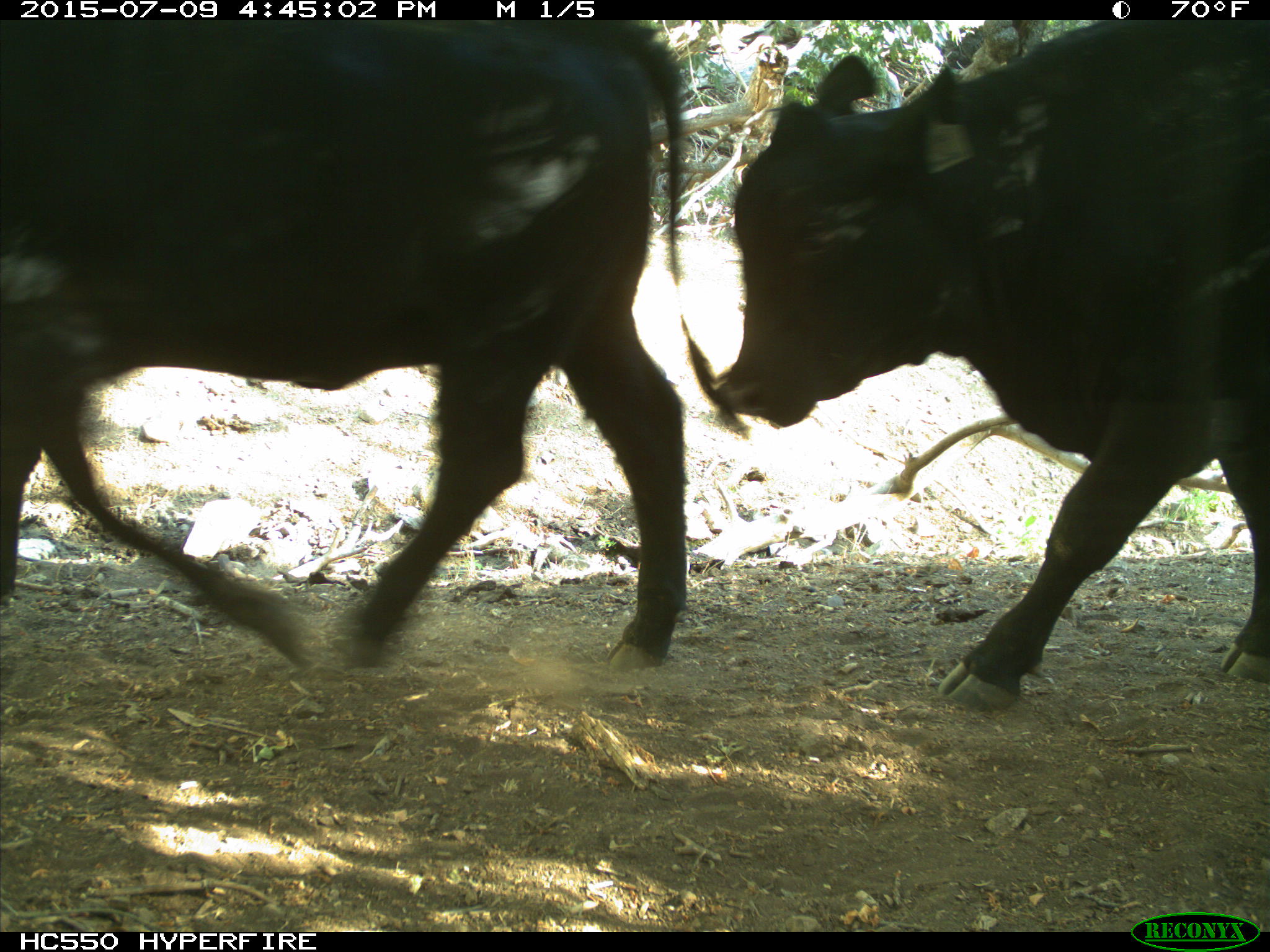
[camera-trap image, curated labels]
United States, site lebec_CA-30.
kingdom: Animalia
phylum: Chordata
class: Mammalia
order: Artiodactyla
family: Bovidae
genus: Bos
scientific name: Bos taurus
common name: domestic cow